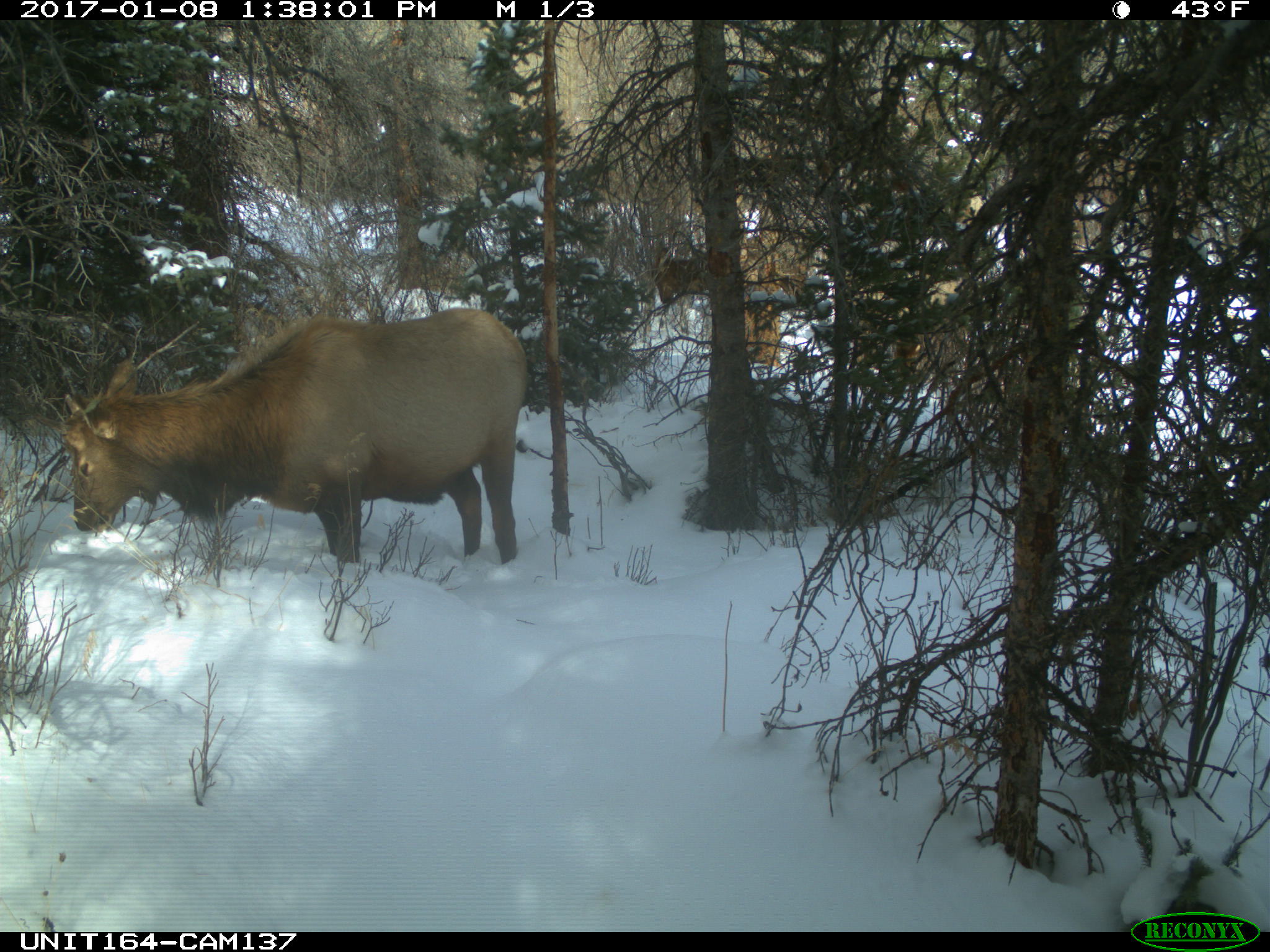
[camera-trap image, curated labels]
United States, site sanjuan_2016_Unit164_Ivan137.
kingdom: Animalia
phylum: Chordata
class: Mammalia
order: Artiodactyla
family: Cervidae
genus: Cervus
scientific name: Cervus elaphus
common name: red deer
Cervus elaphus (red deer).